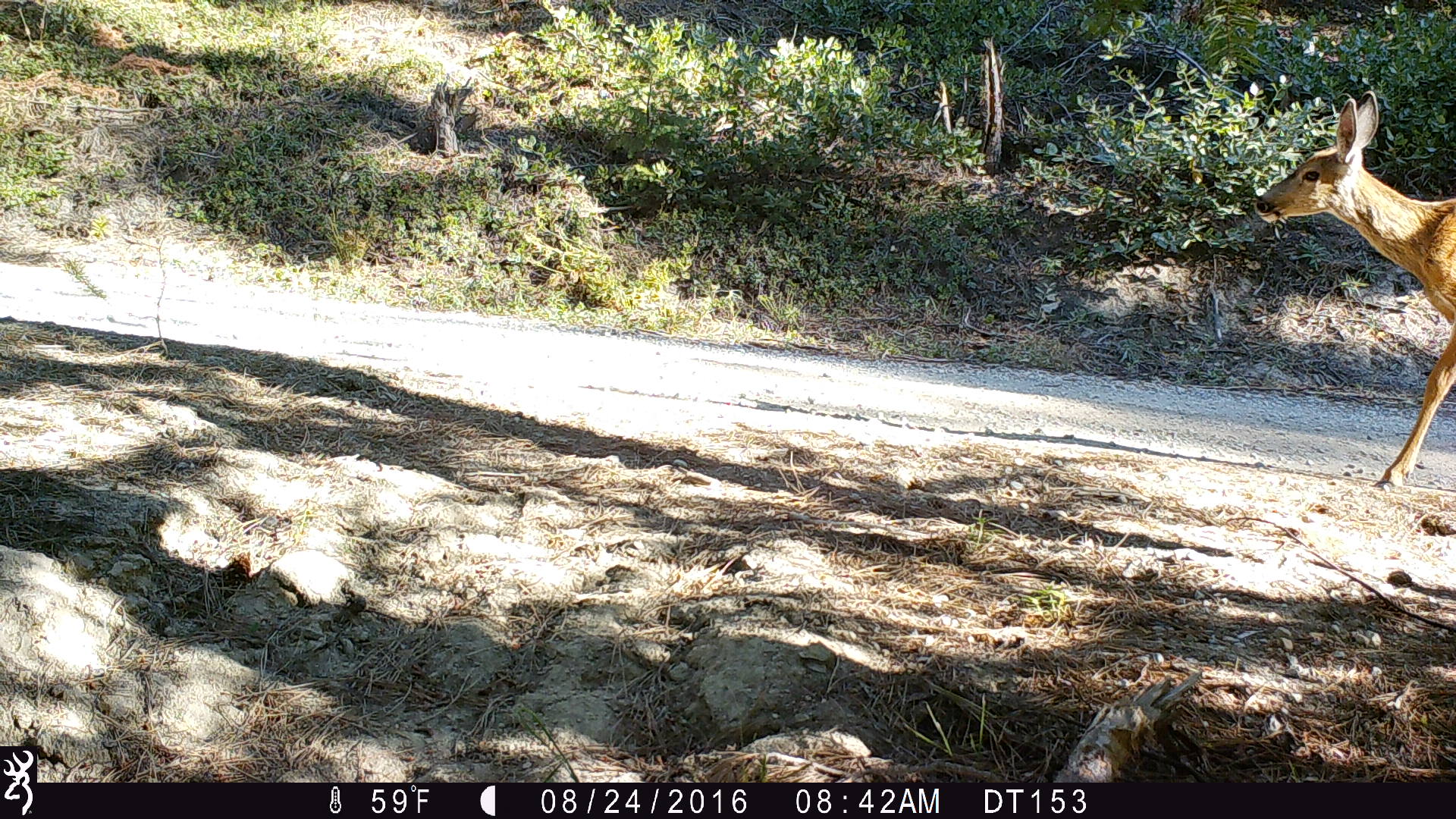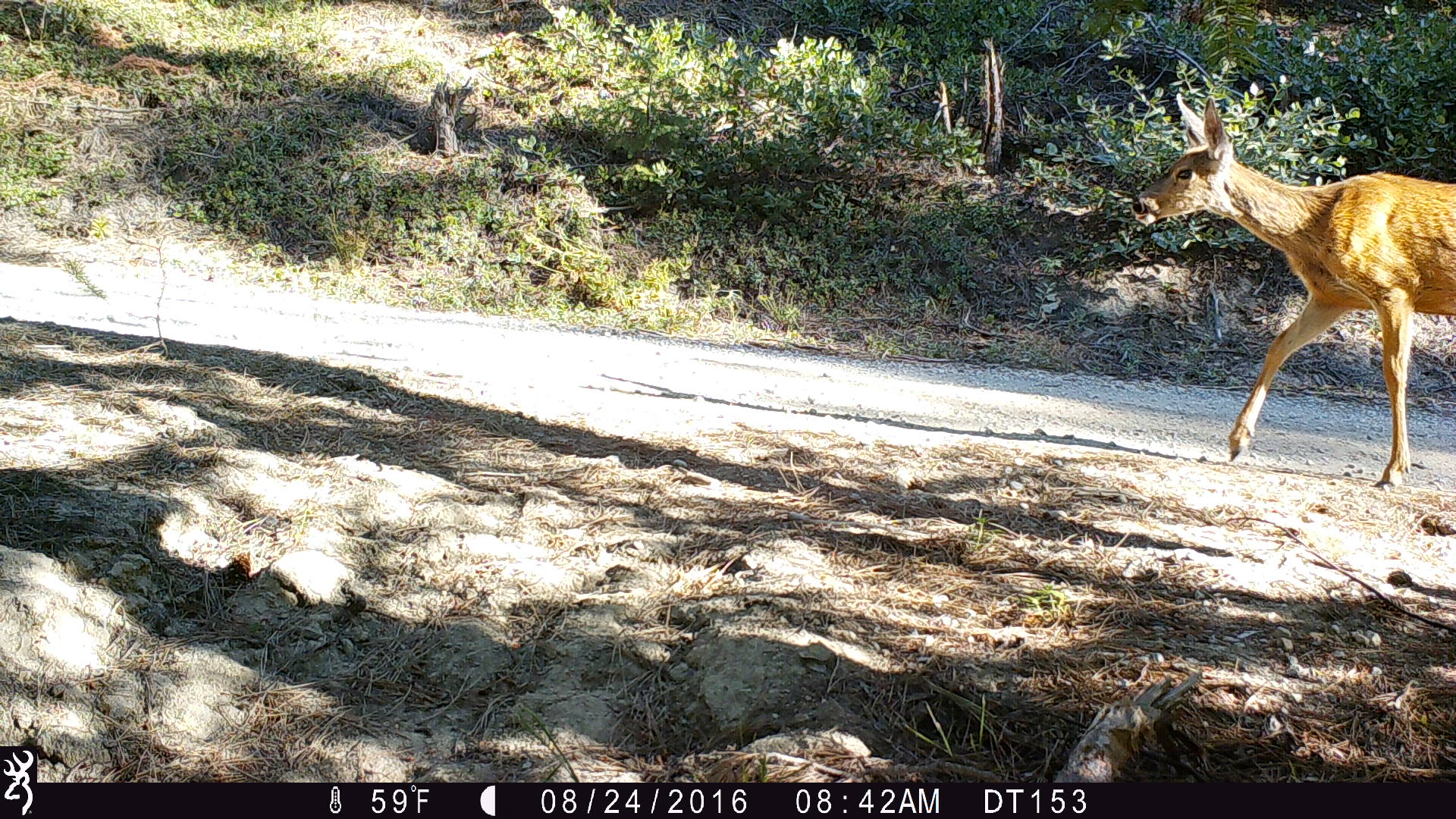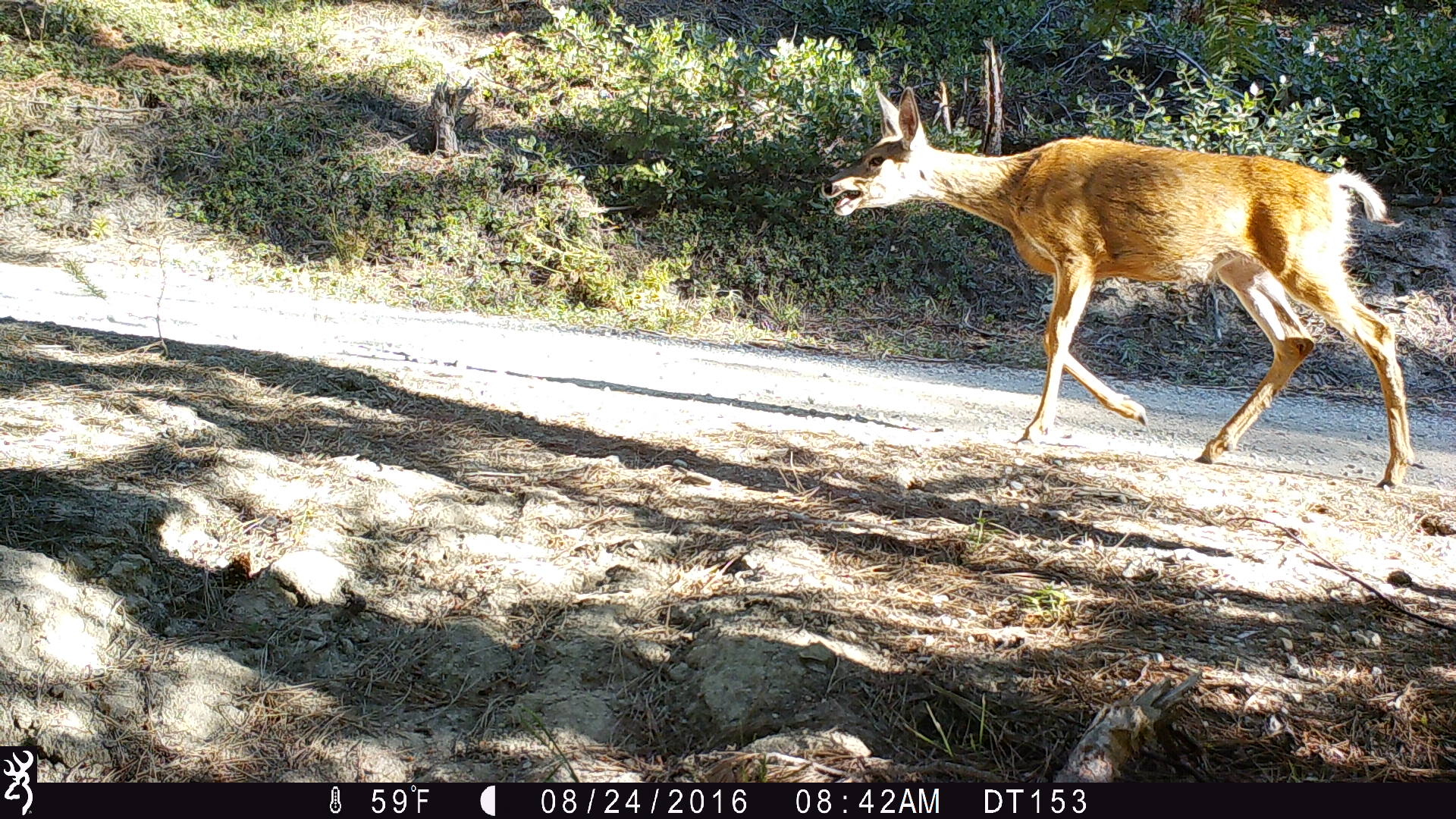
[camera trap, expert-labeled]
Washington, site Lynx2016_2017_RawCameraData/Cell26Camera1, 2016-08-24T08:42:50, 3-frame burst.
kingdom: Animalia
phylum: Chordata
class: Mammalia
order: Artiodactyla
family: Cervidae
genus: Odocoileus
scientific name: Odocoileus hemionus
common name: mule deer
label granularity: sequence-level